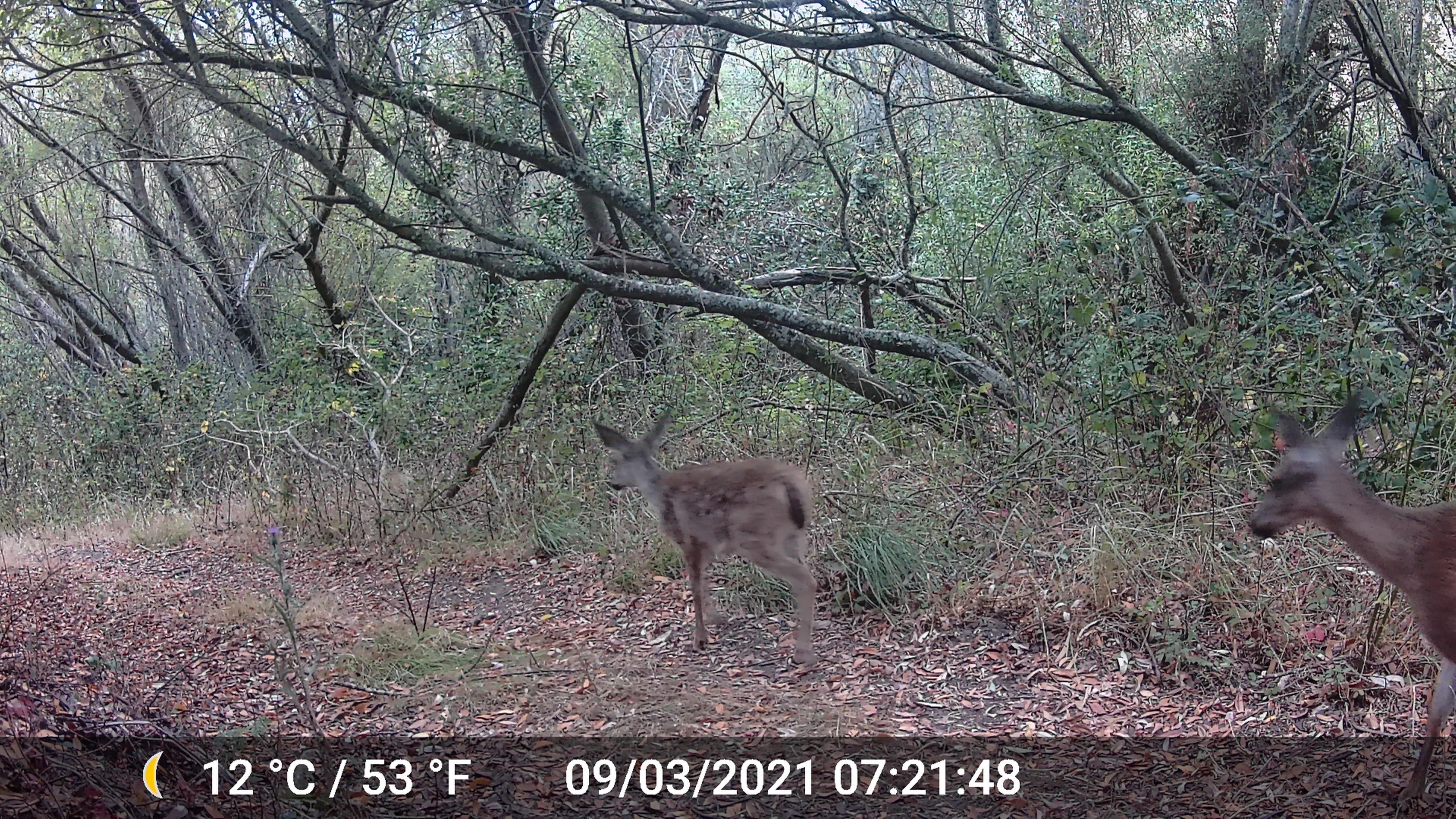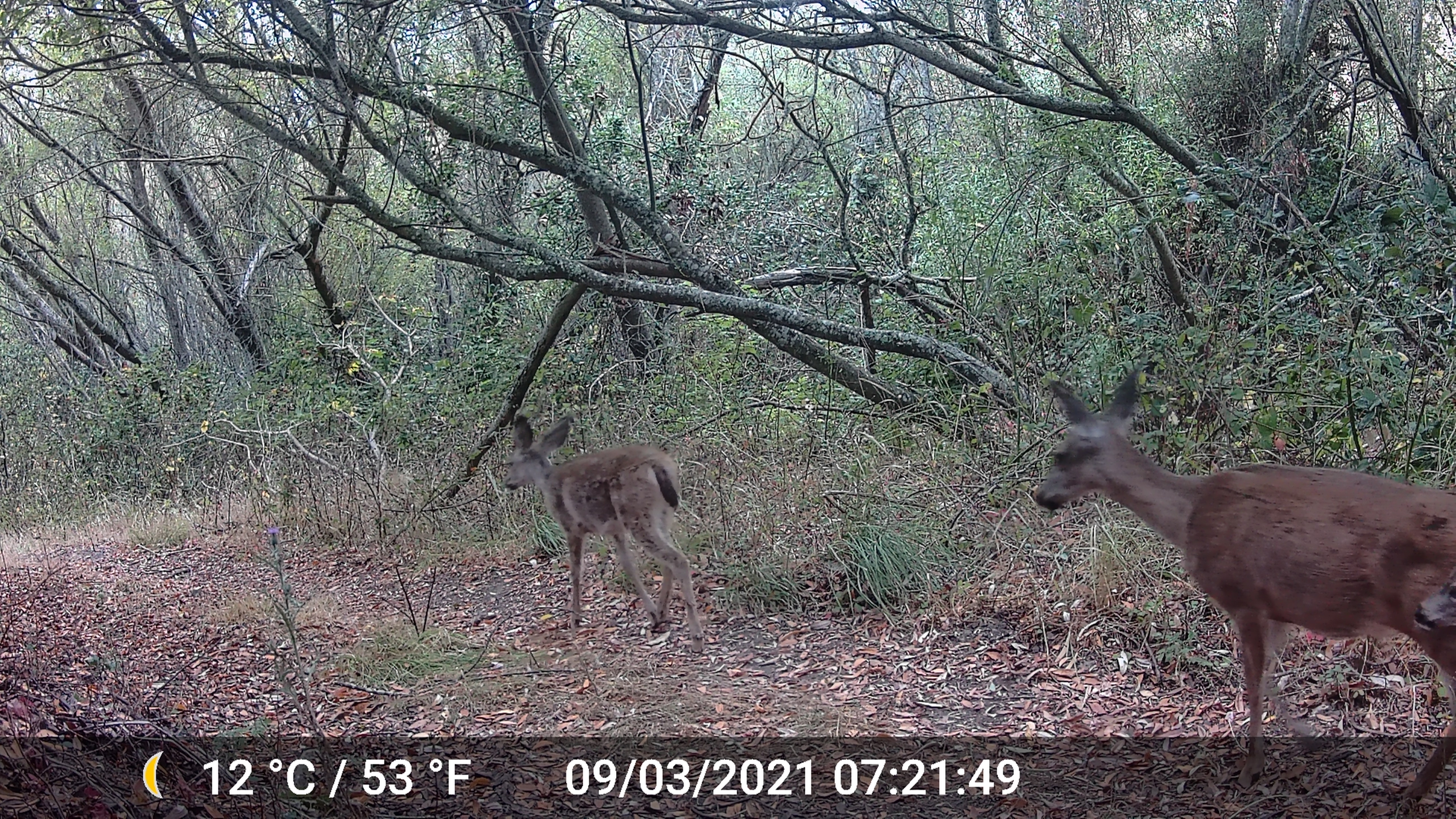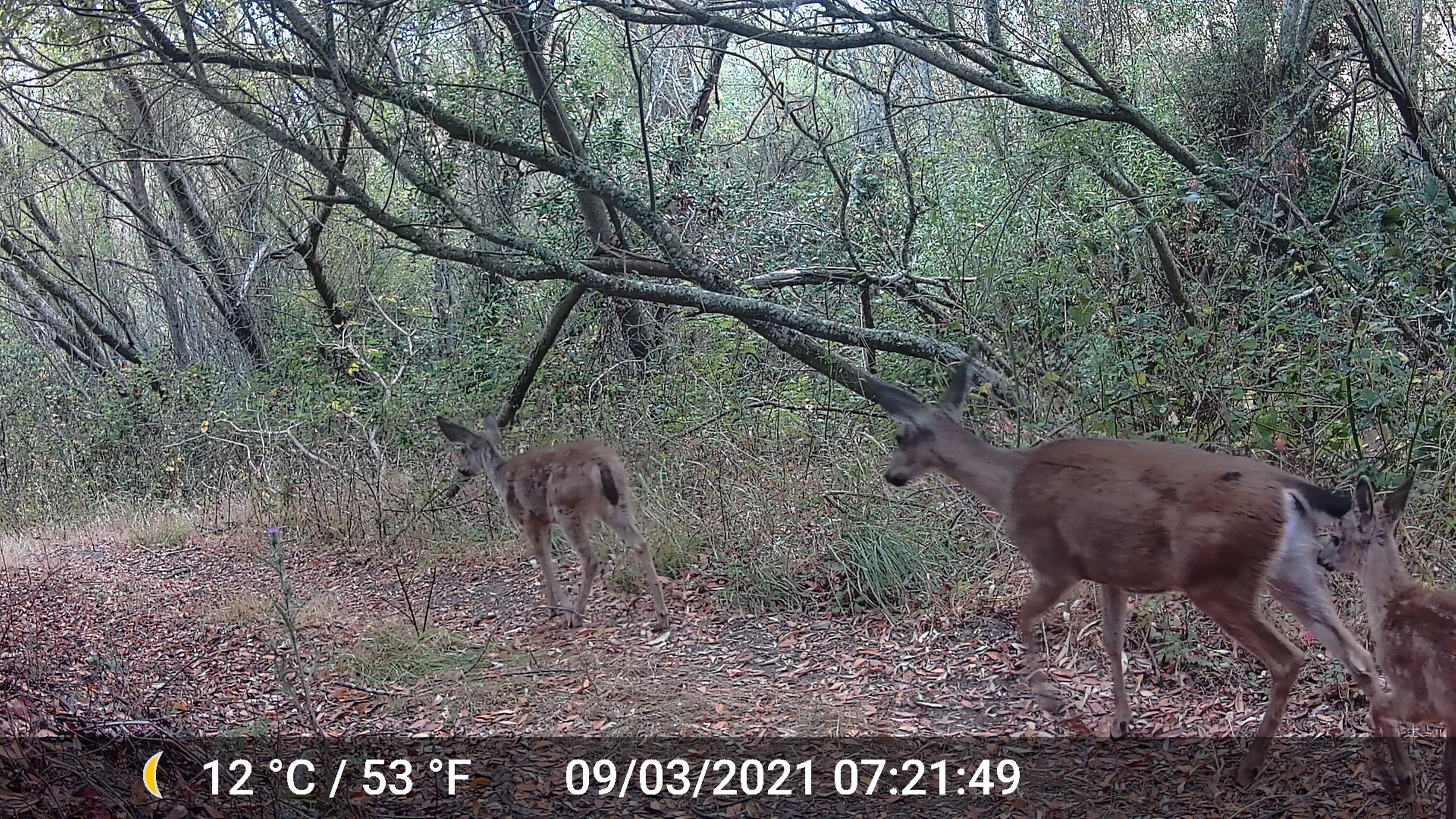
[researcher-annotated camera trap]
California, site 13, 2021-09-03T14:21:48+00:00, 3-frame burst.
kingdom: Animalia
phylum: Chordata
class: Mammalia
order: Artiodactyla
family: Cervidae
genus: Odocoileus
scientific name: Odocoileus hemionus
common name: mule deer